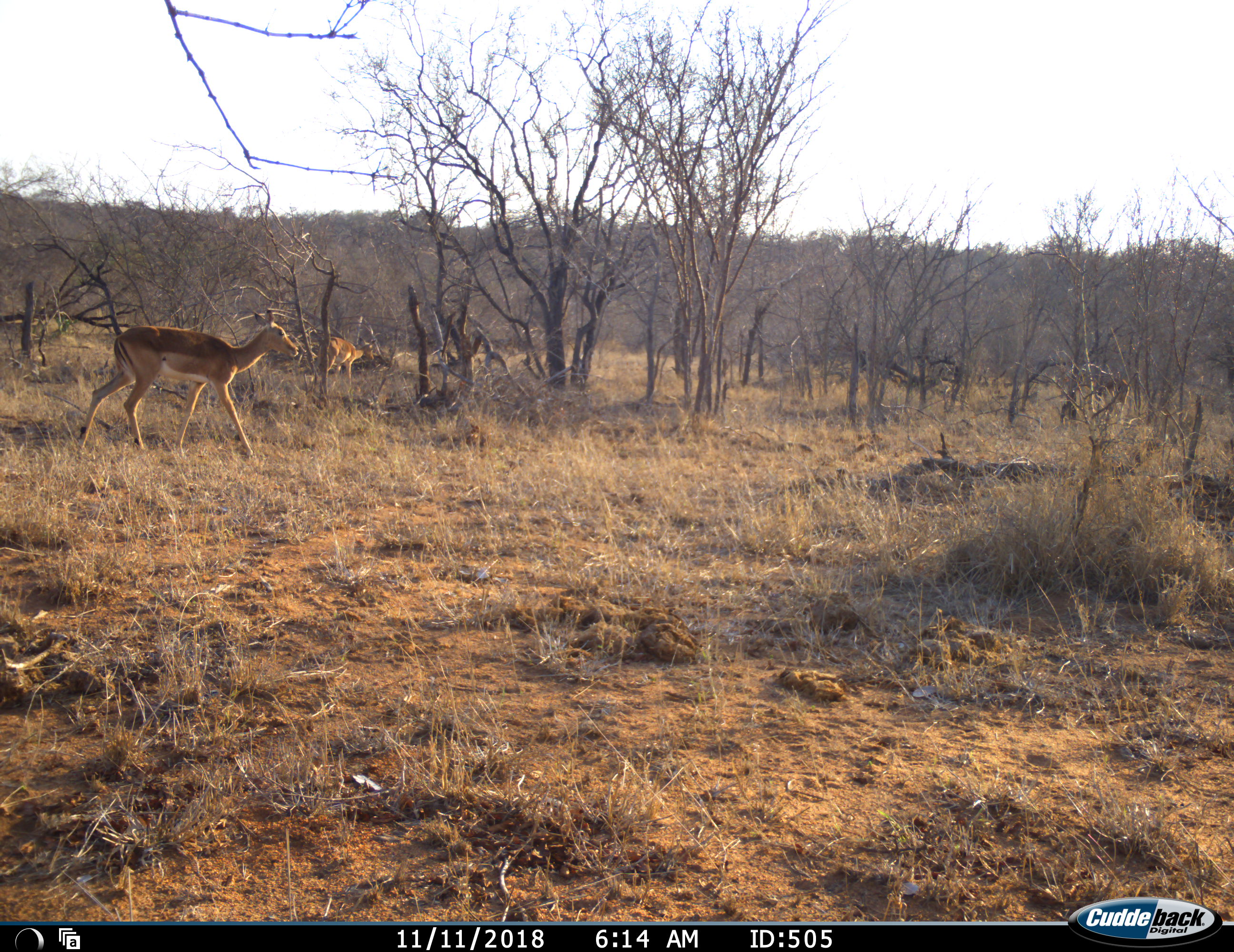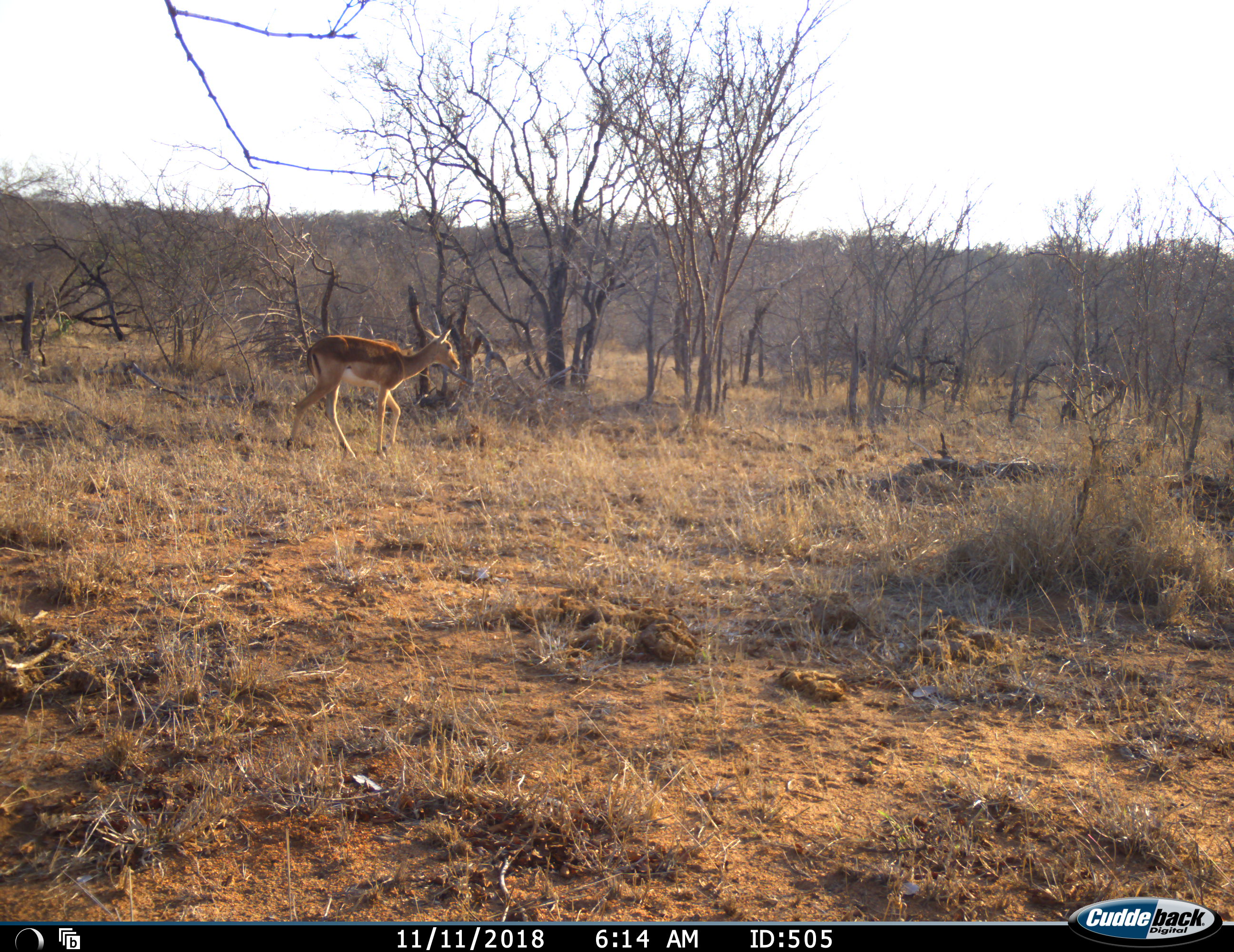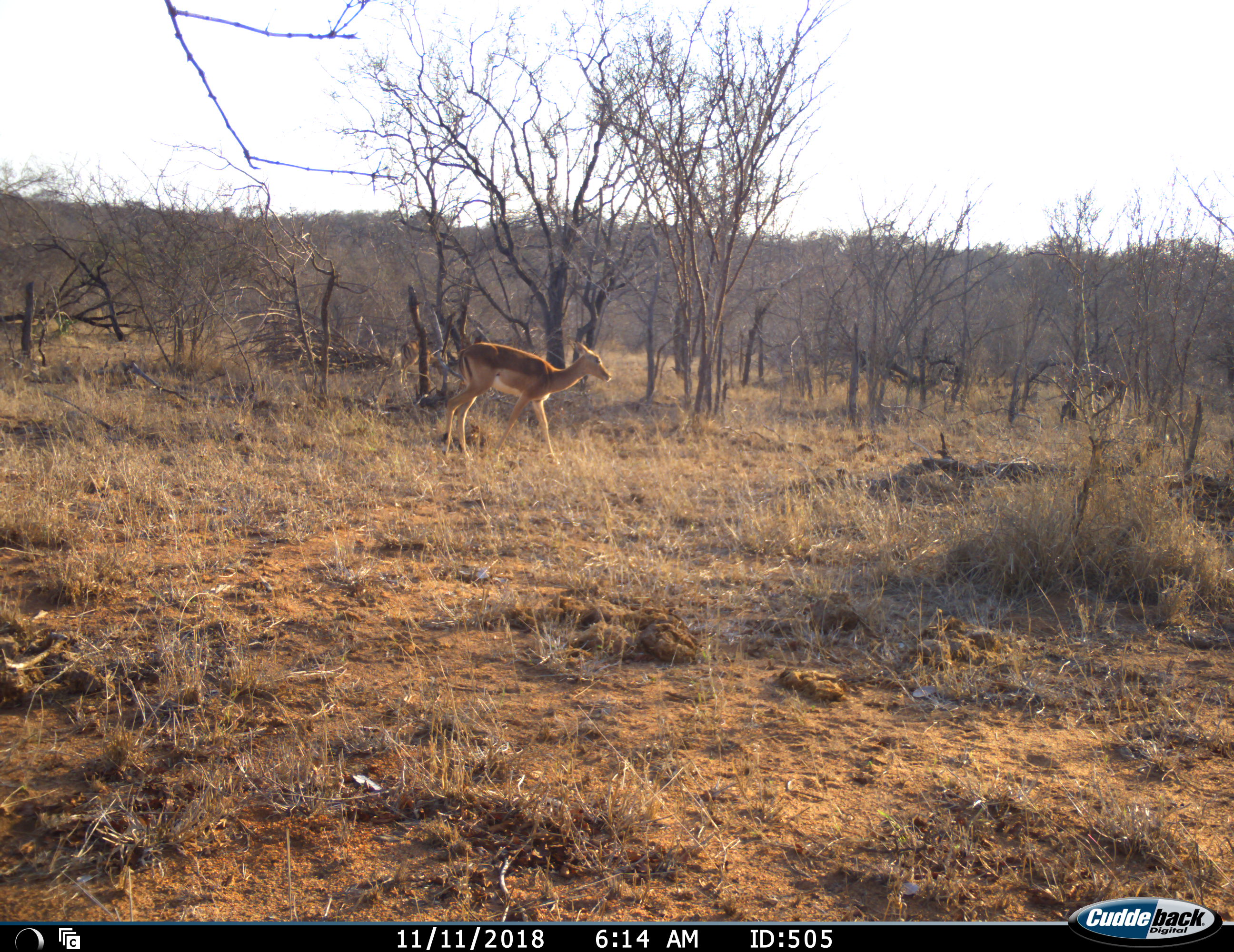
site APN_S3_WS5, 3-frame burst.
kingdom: Animalia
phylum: Chordata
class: Mammalia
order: Artiodactyla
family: Bovidae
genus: Aepyceros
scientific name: Aepyceros melampus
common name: impala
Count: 2.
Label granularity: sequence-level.